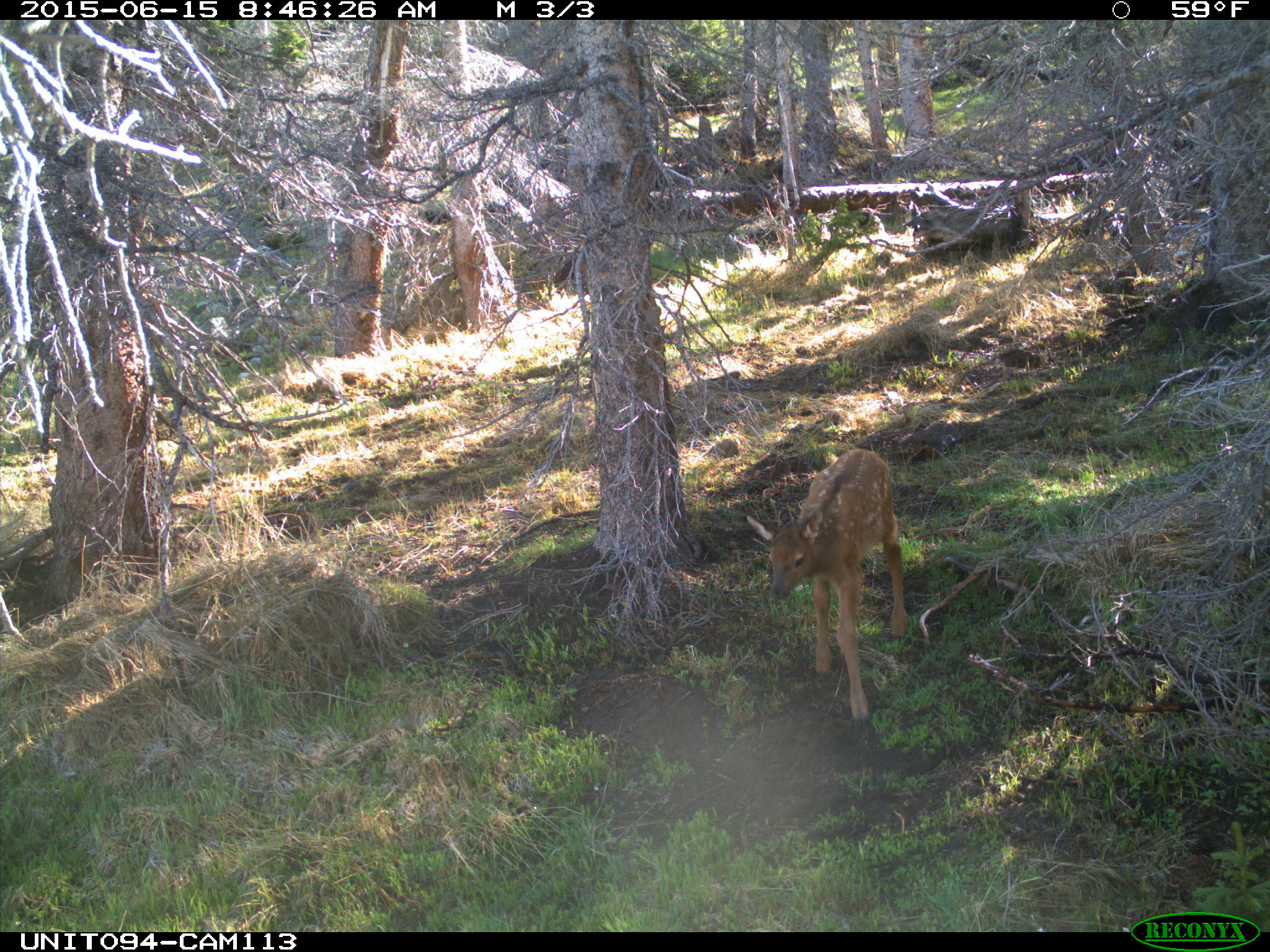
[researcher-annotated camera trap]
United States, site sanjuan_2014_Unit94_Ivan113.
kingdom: Animalia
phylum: Chordata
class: Mammalia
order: Artiodactyla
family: Cervidae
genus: Cervus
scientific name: Cervus elaphus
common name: red deer